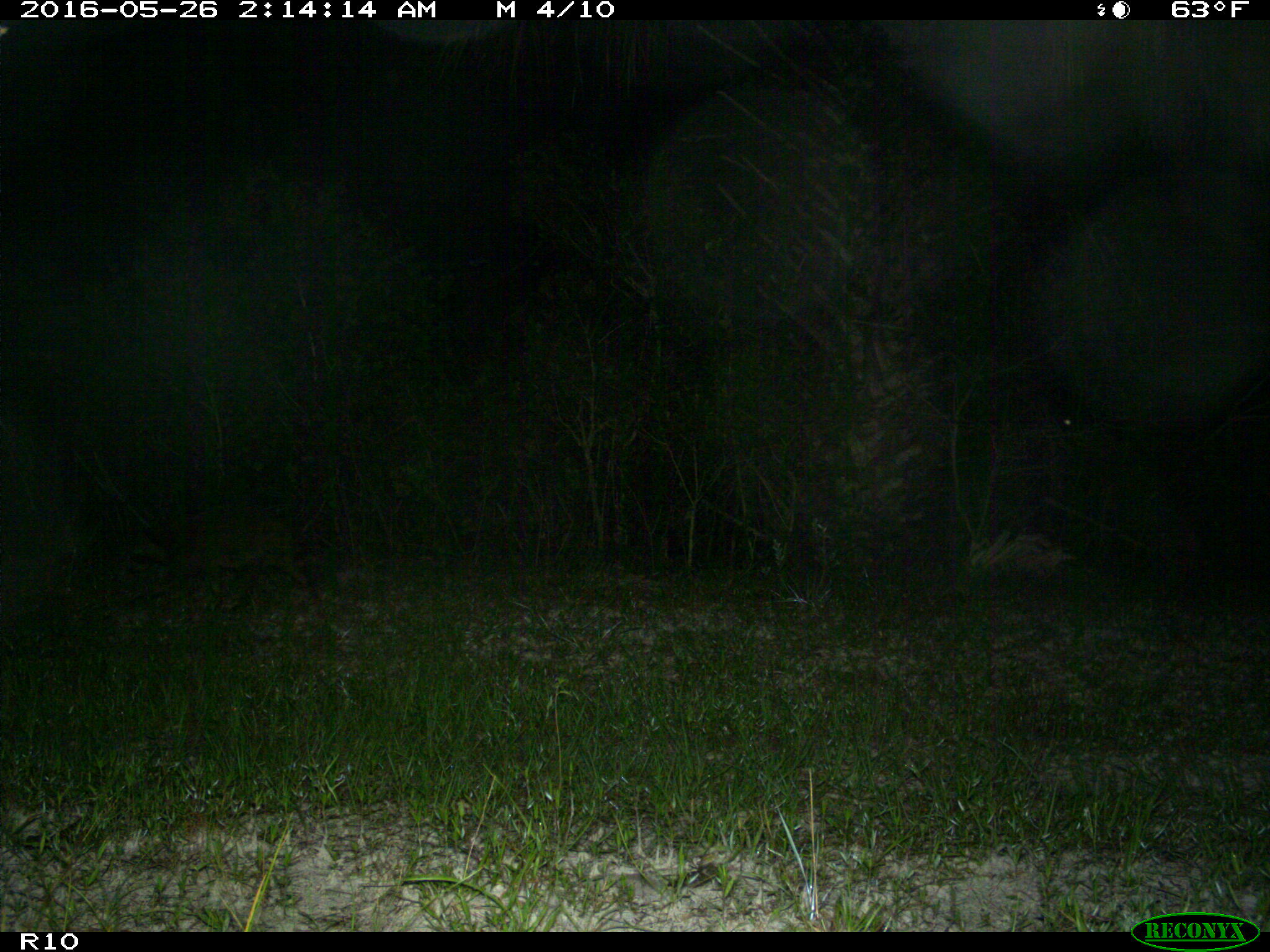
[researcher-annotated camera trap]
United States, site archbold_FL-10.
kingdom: Animalia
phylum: Chordata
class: Mammalia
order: Carnivora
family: Procyonidae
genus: Procyon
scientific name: Procyon lotor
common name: common raccoon